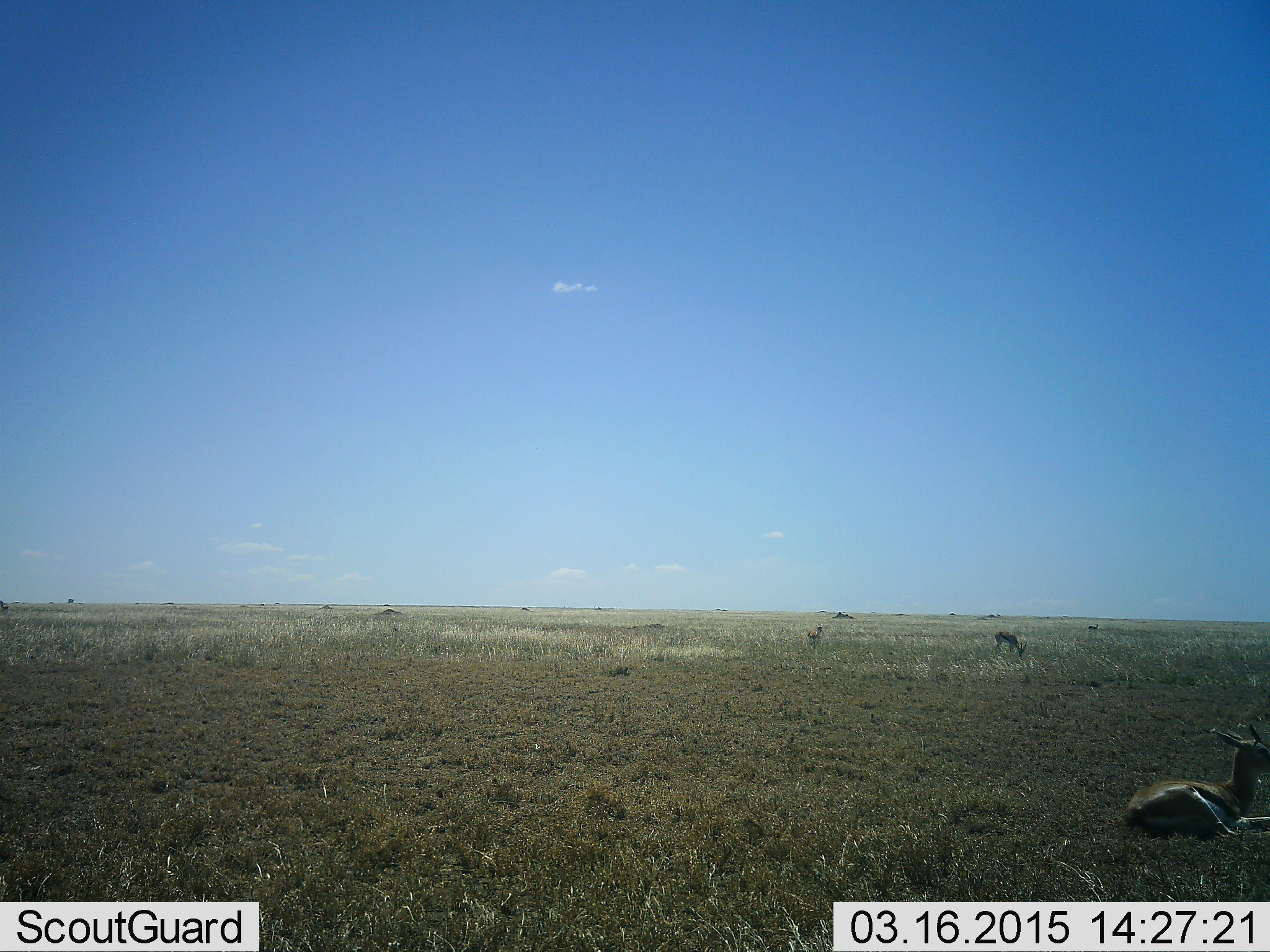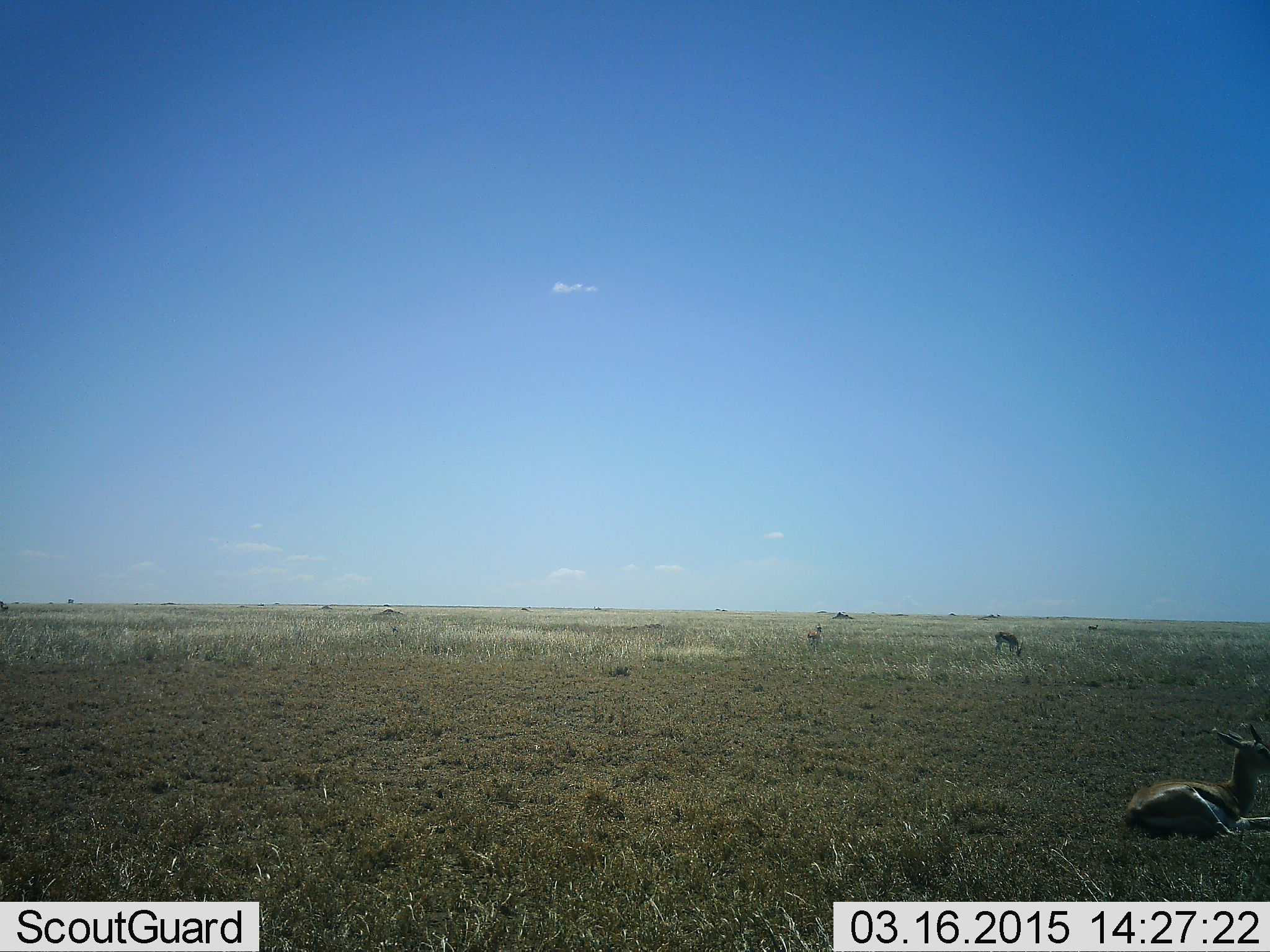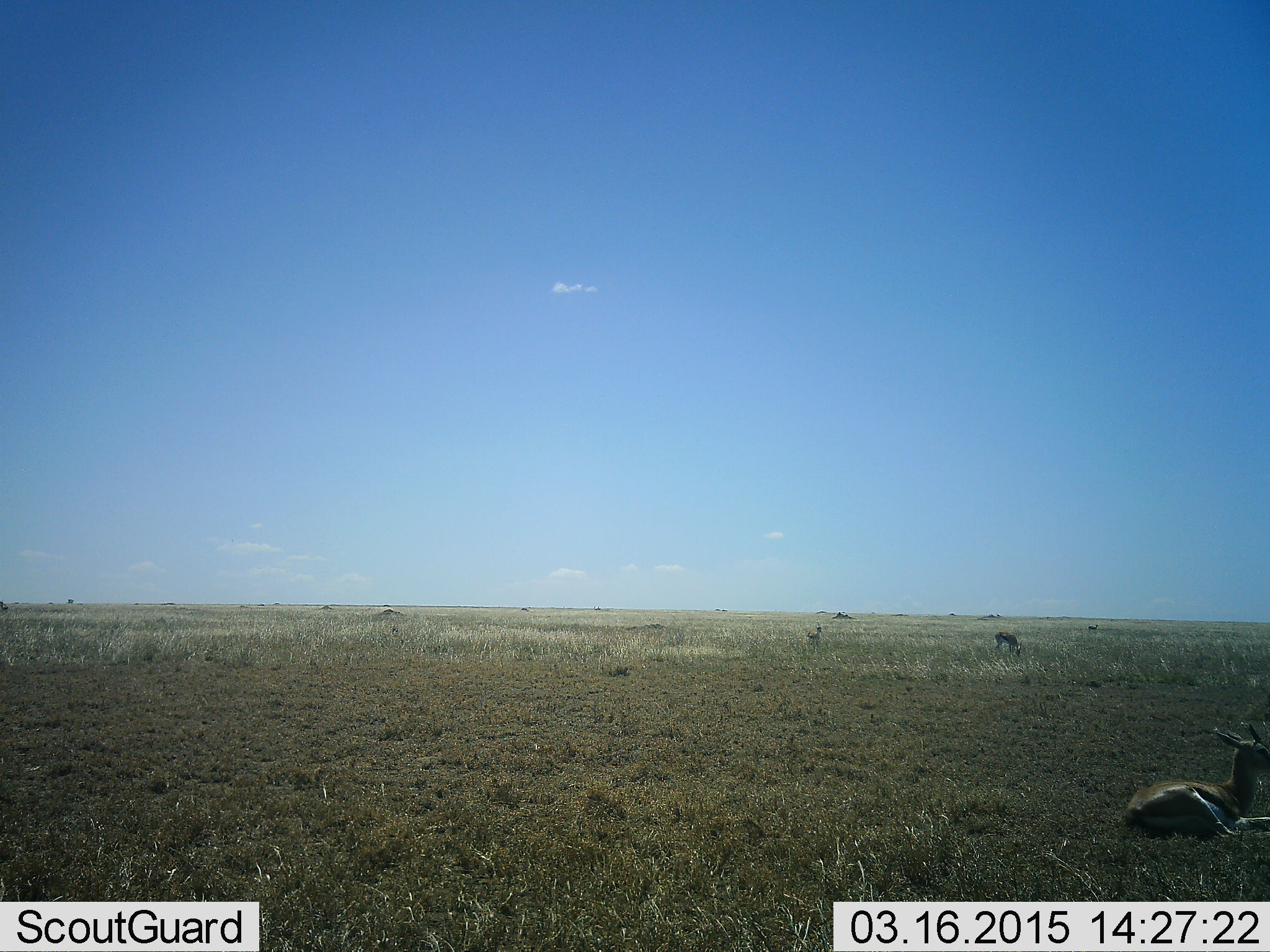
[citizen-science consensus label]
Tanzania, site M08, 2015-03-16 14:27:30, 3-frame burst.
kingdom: Animalia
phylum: Chordata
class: Mammalia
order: Artiodactyla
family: Bovidae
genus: Eudorcas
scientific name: Eudorcas thomsonii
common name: thomson's gazelle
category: gazellethomsons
Gazellethomsons (thomson's gazelle) (Eudorcas thomsonii), count 3. Behavior (volunteer vote fractions): standing 40%, resting 100%, moving 10%, interacting 0%. Young present (vote fraction): 0%. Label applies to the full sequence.